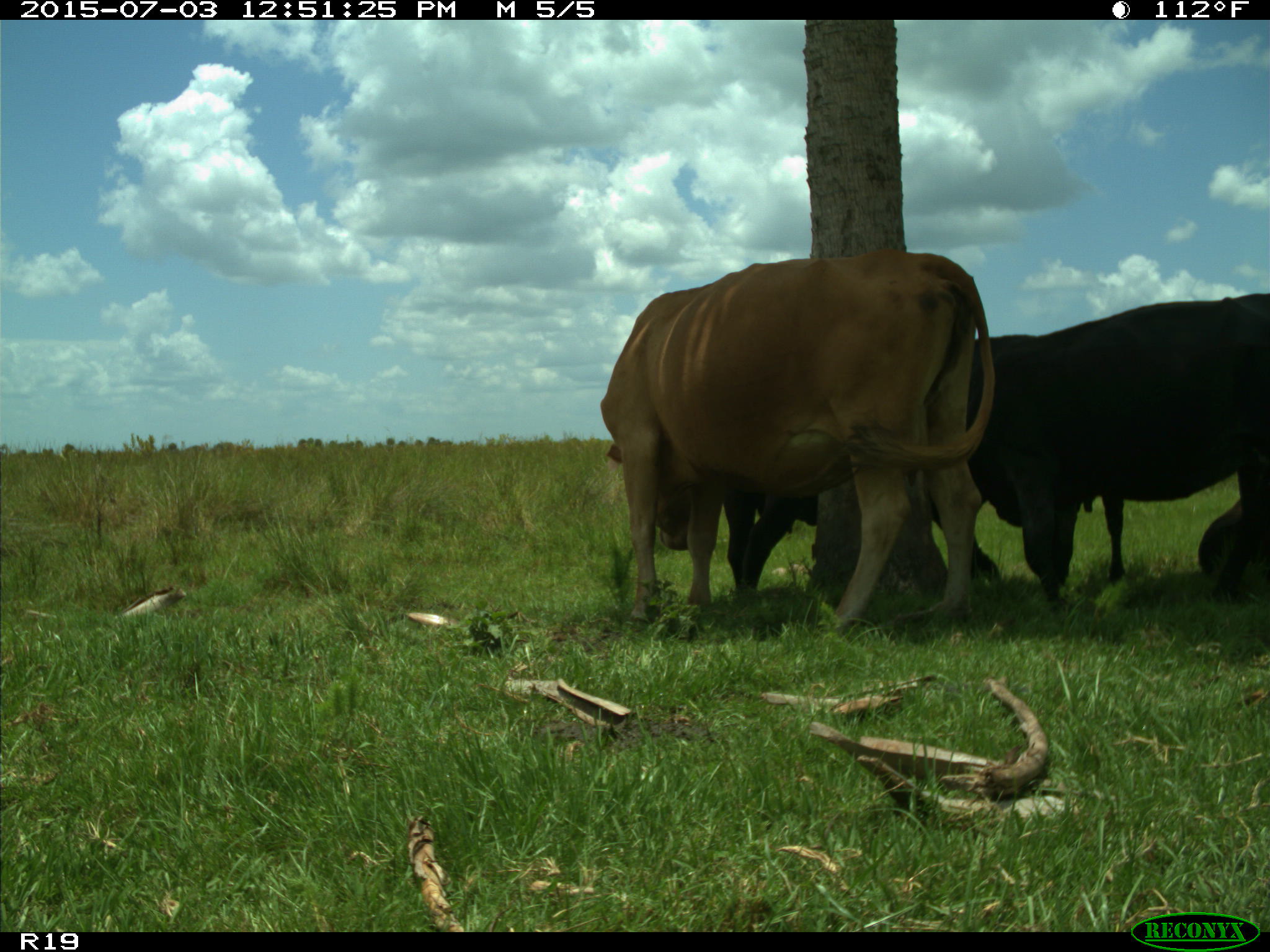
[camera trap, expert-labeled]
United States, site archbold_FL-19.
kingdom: Animalia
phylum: Chordata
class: Mammalia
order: Artiodactyla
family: Bovidae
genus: Bos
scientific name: Bos taurus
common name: domestic cow